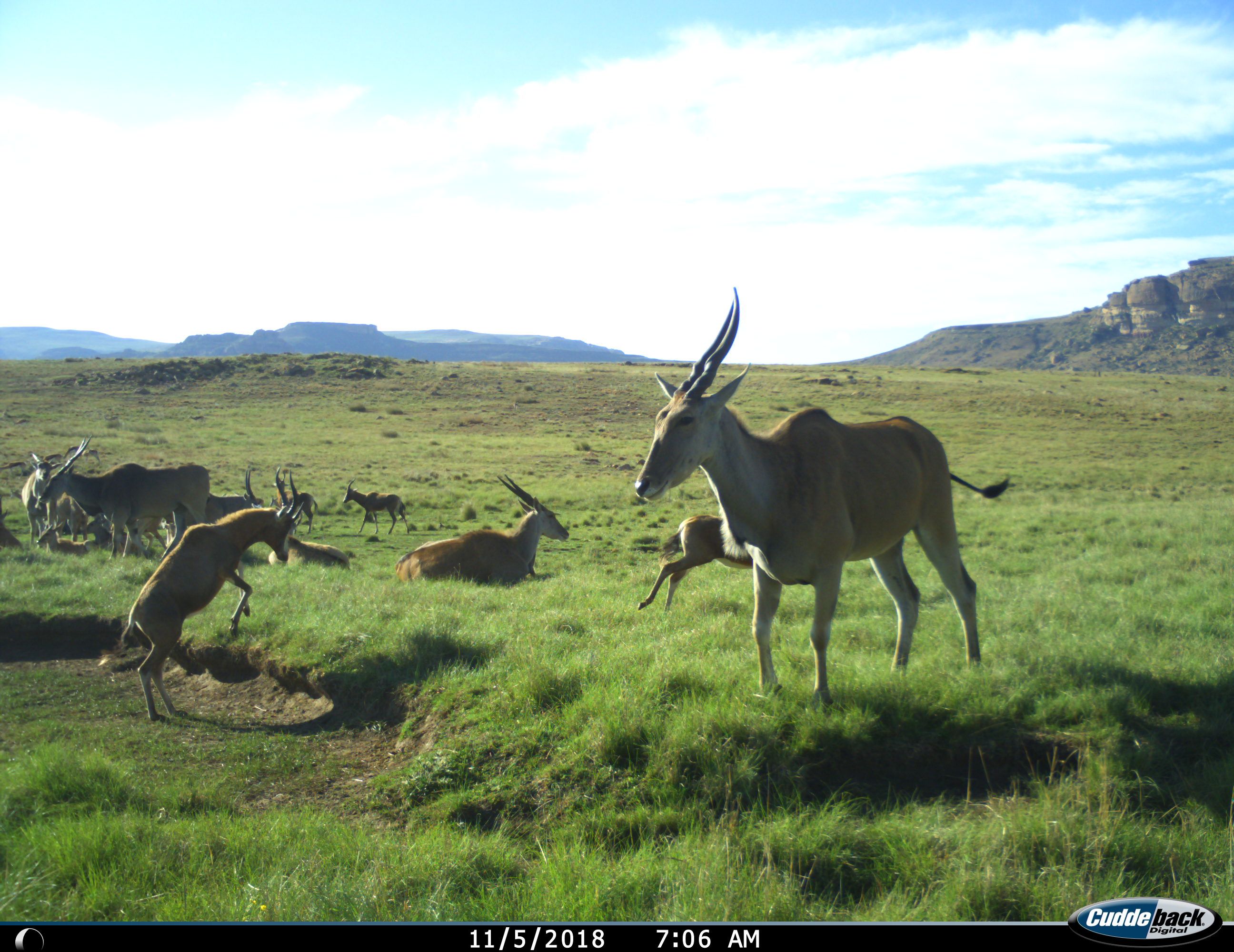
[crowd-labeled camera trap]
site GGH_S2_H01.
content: unidentified animal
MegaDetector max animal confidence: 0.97